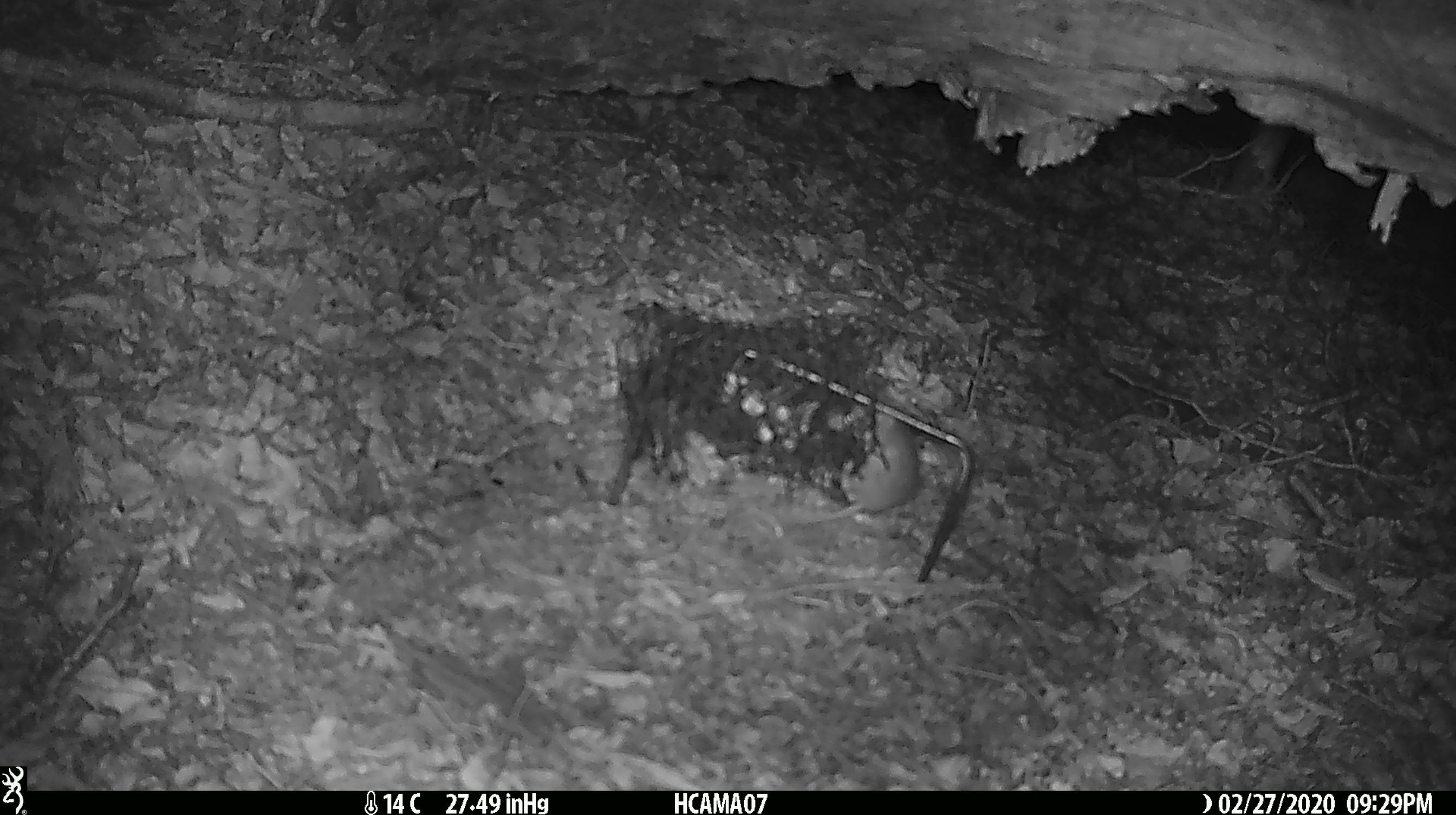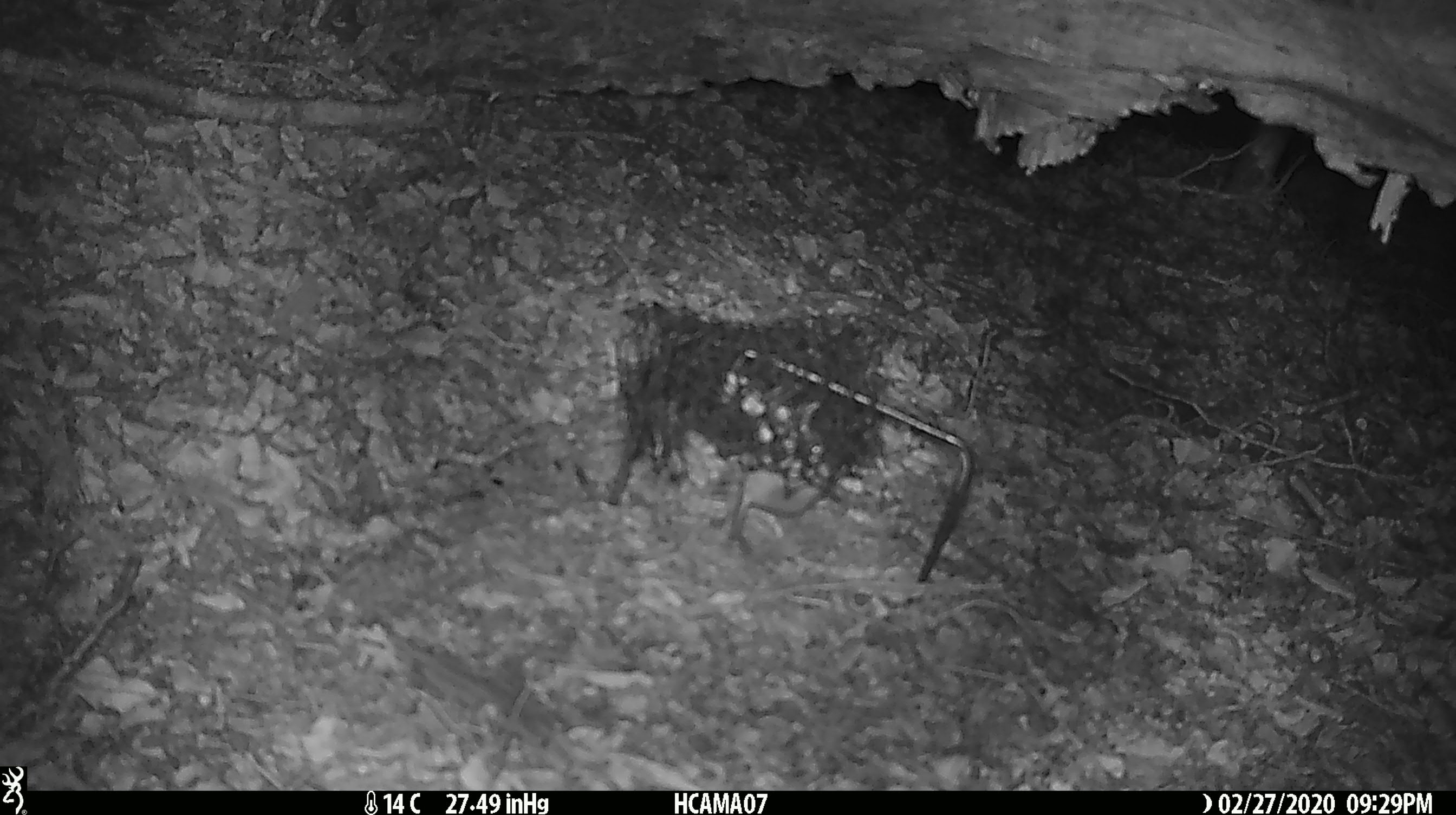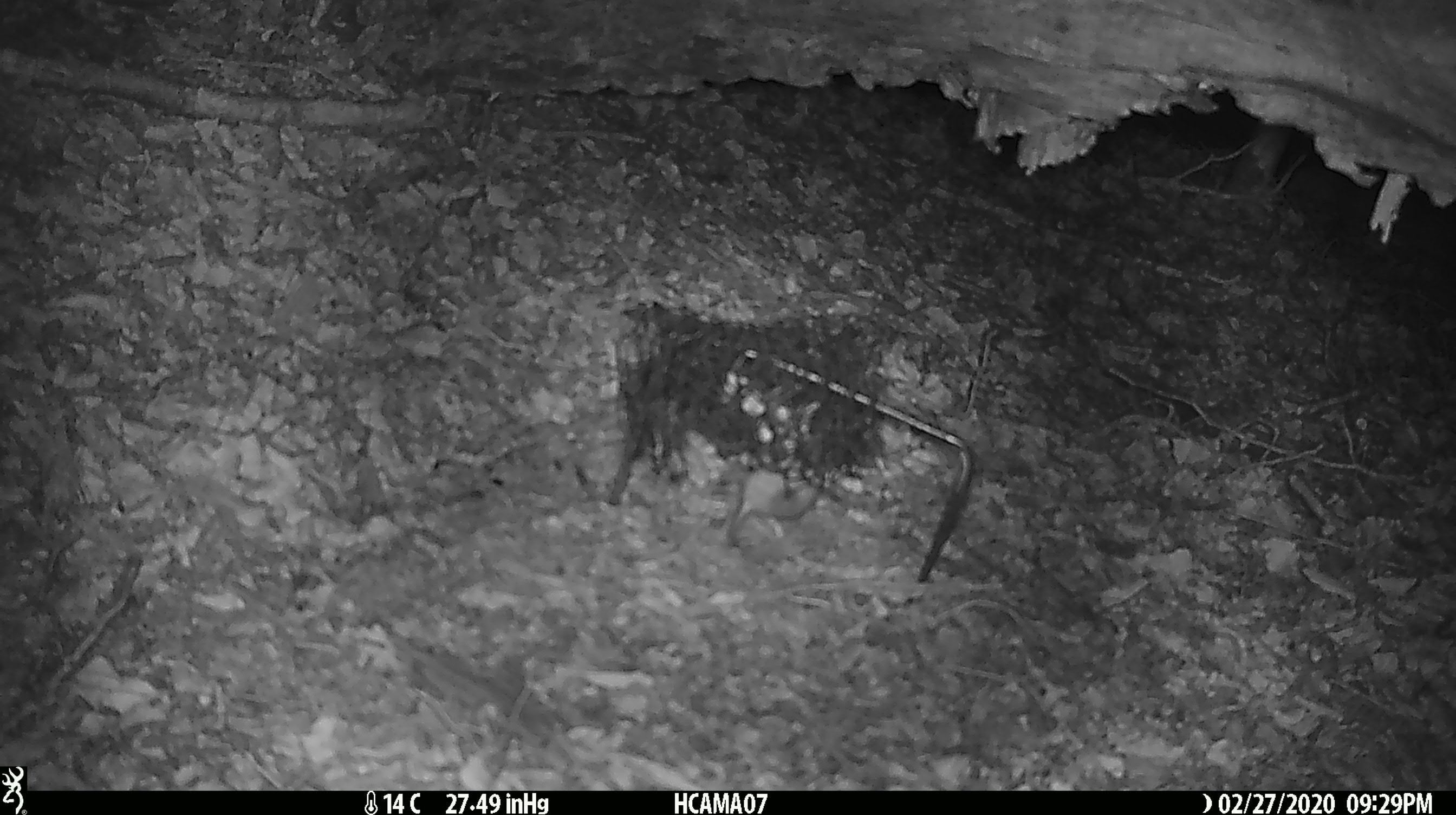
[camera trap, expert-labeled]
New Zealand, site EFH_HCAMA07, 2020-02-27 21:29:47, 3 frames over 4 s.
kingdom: Animalia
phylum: Chordata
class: Mammalia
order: Rodentia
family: Muridae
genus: Mus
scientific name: Mus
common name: mouse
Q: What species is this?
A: Mouse (Mus).